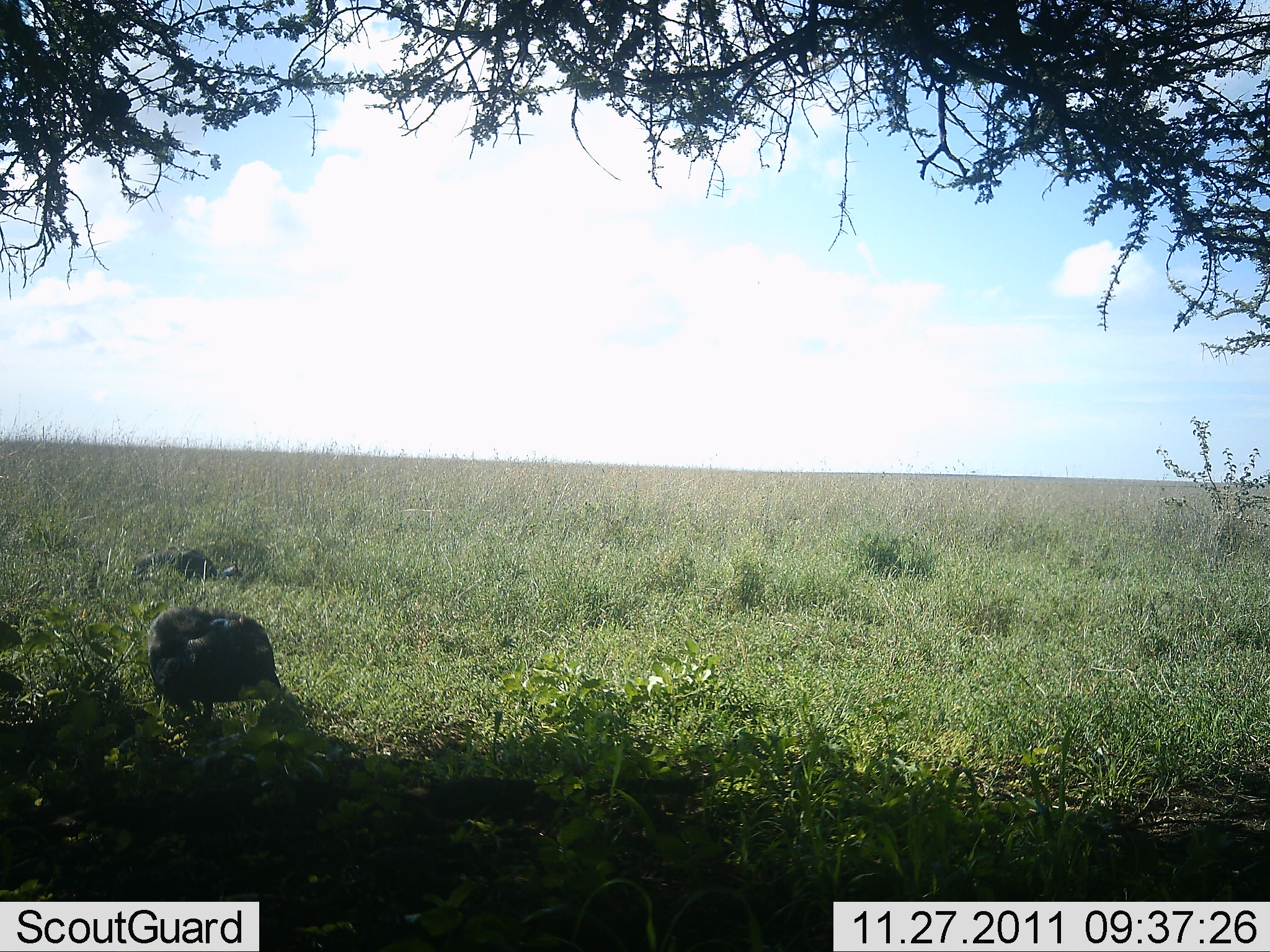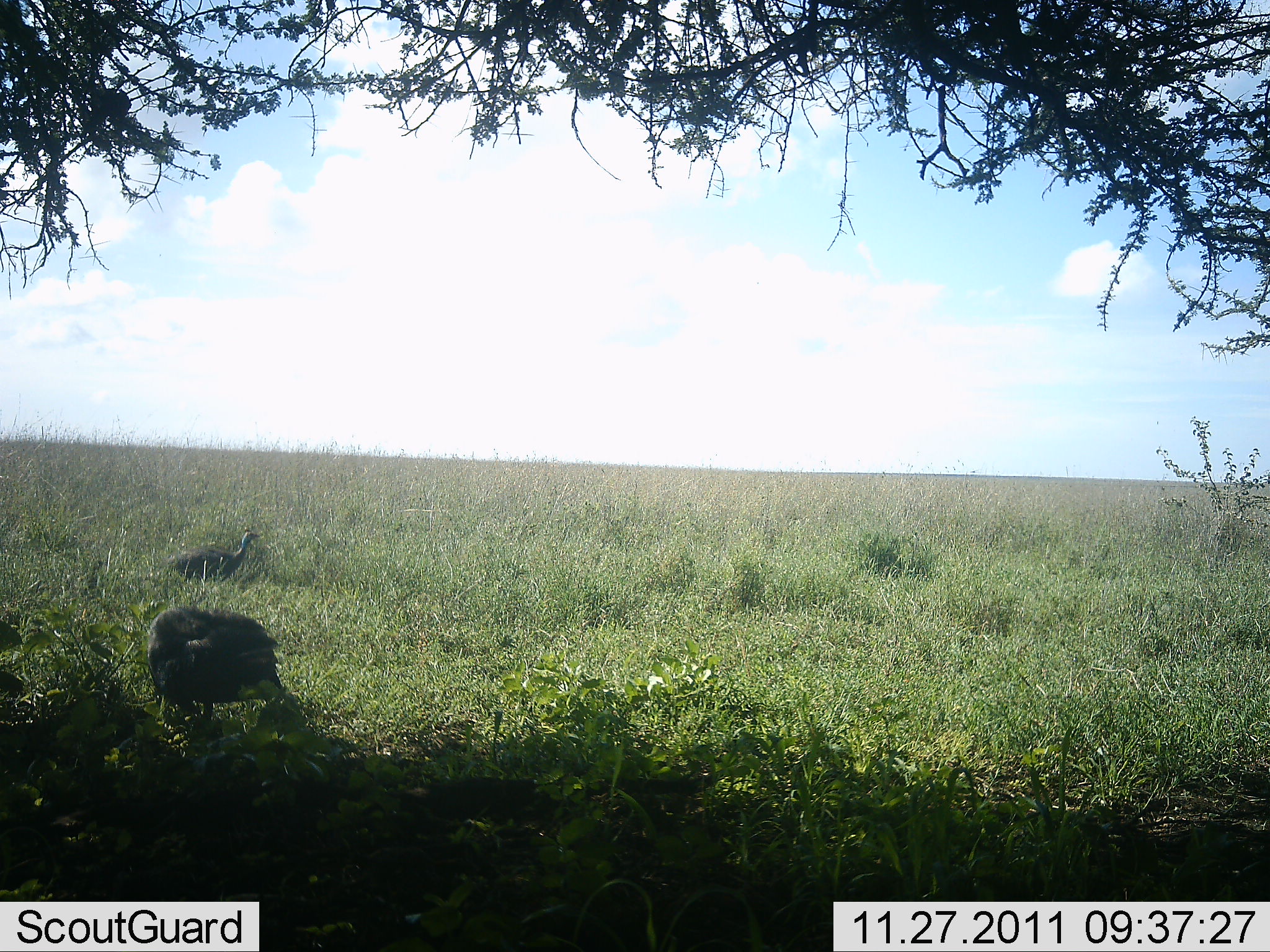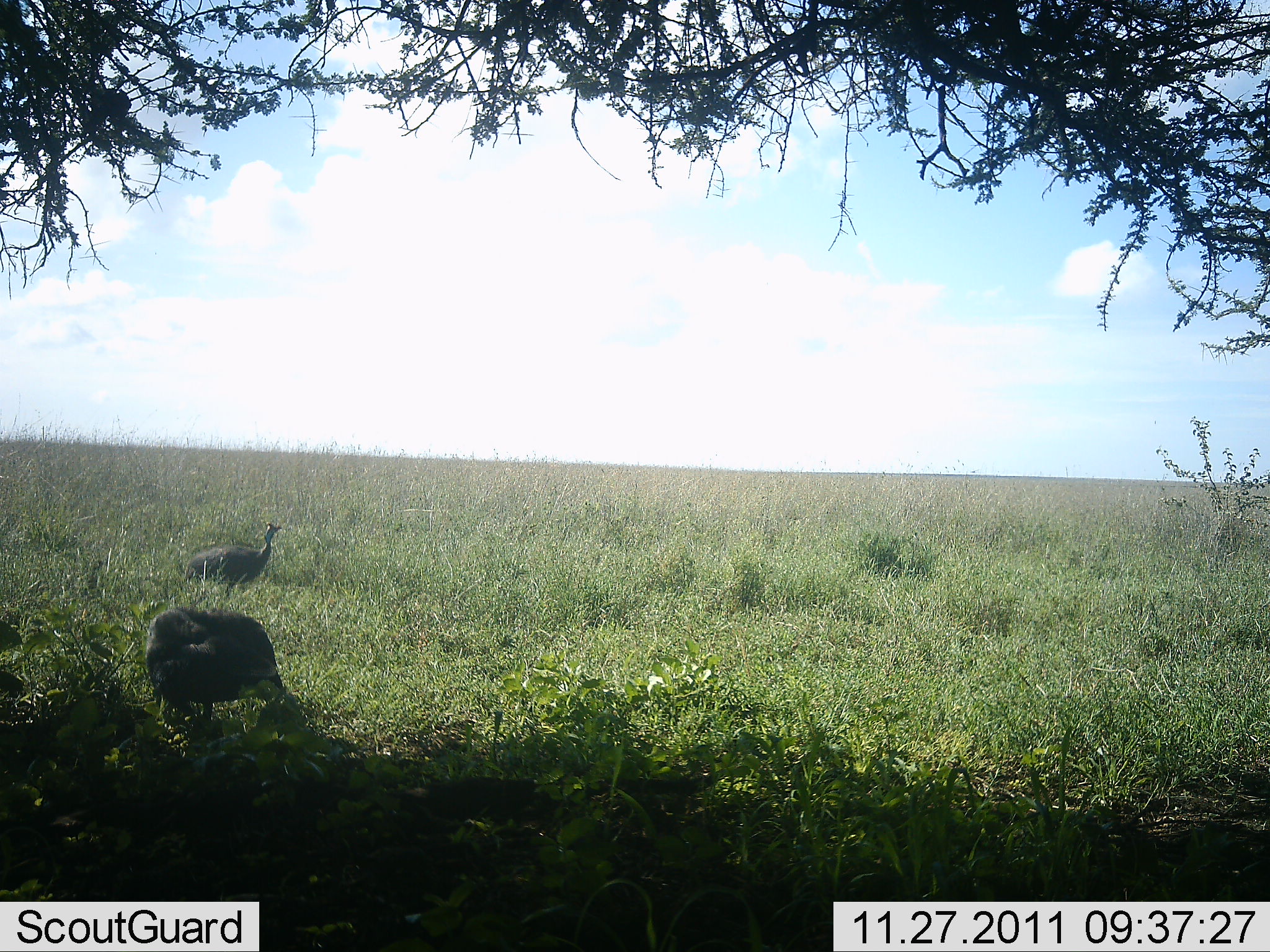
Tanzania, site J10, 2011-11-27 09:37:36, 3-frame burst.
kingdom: Animalia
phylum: Chordata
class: Aves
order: Galliformes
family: Numididae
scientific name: Numididae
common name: guinea fowl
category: guineafowl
Guineafowl (guinea fowl) (Numididae), count 2. Behavior (volunteer vote fractions): standing 27%, resting 9%, moving 73%, interacting 0%. Young present (vote fraction): 0%. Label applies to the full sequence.